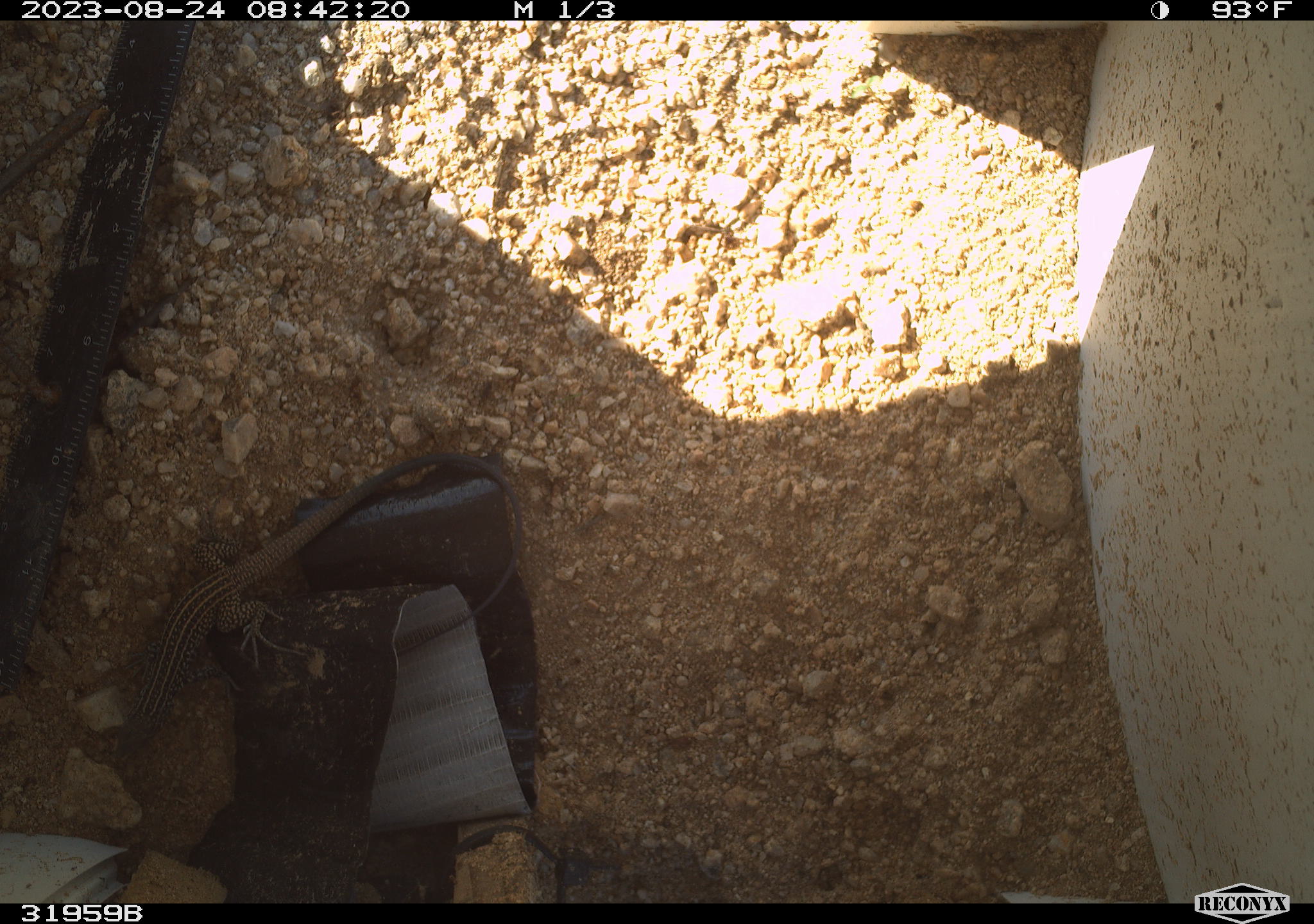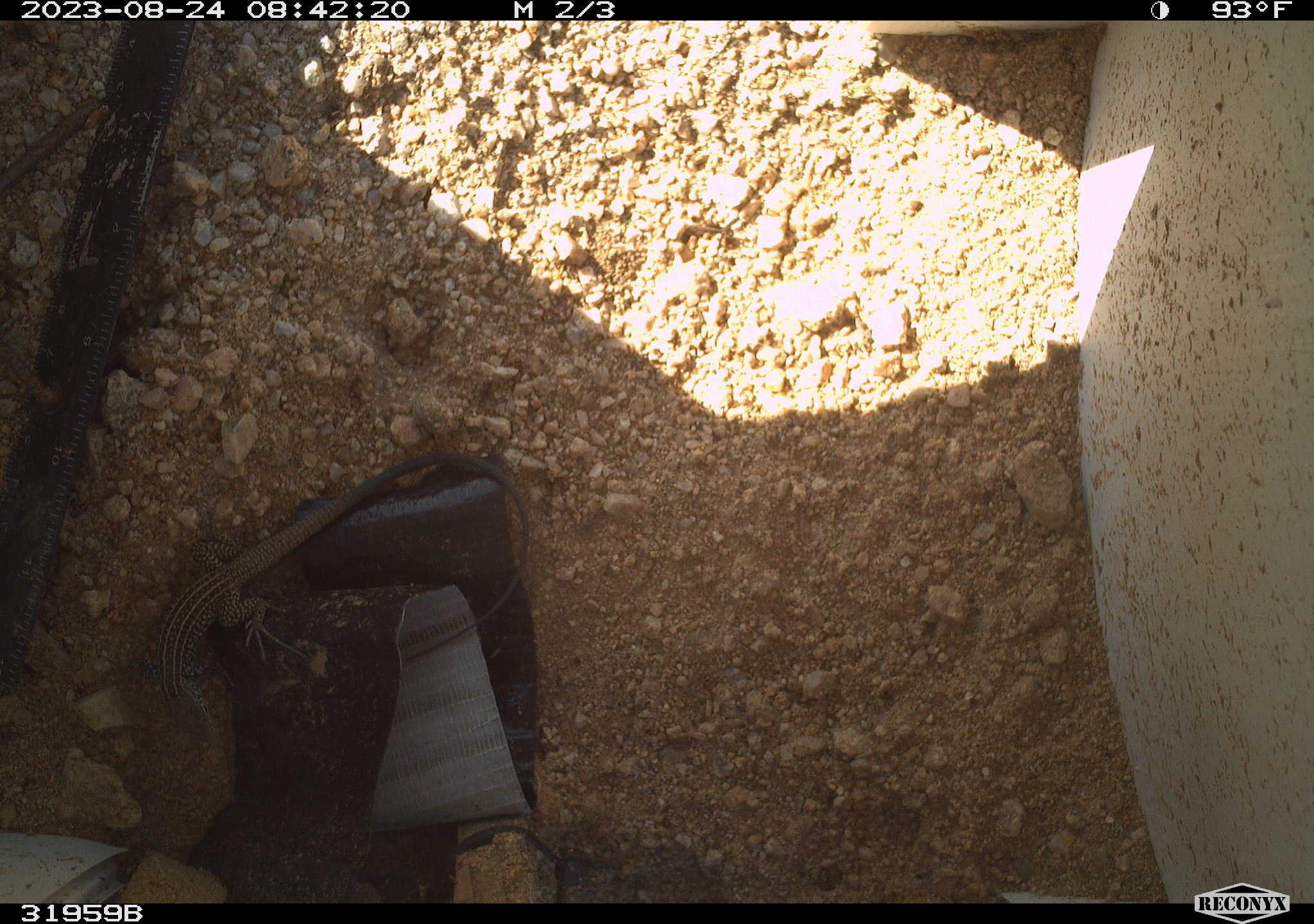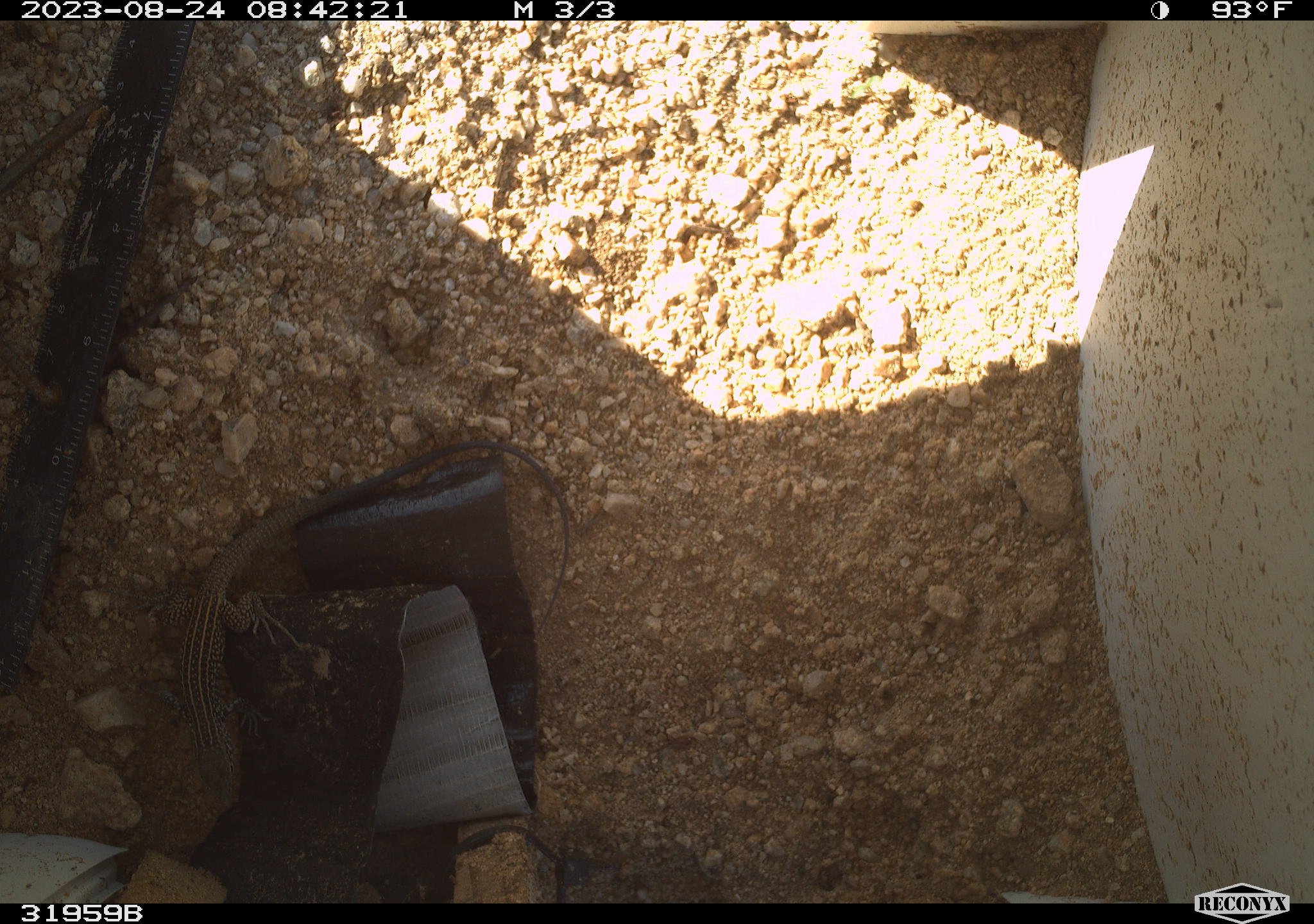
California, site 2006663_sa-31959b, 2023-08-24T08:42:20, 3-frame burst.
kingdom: Animalia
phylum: Chordata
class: Reptilia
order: Squamata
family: Teiidae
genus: Aspidoscelis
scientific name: Aspidoscelis tigris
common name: western whiptail